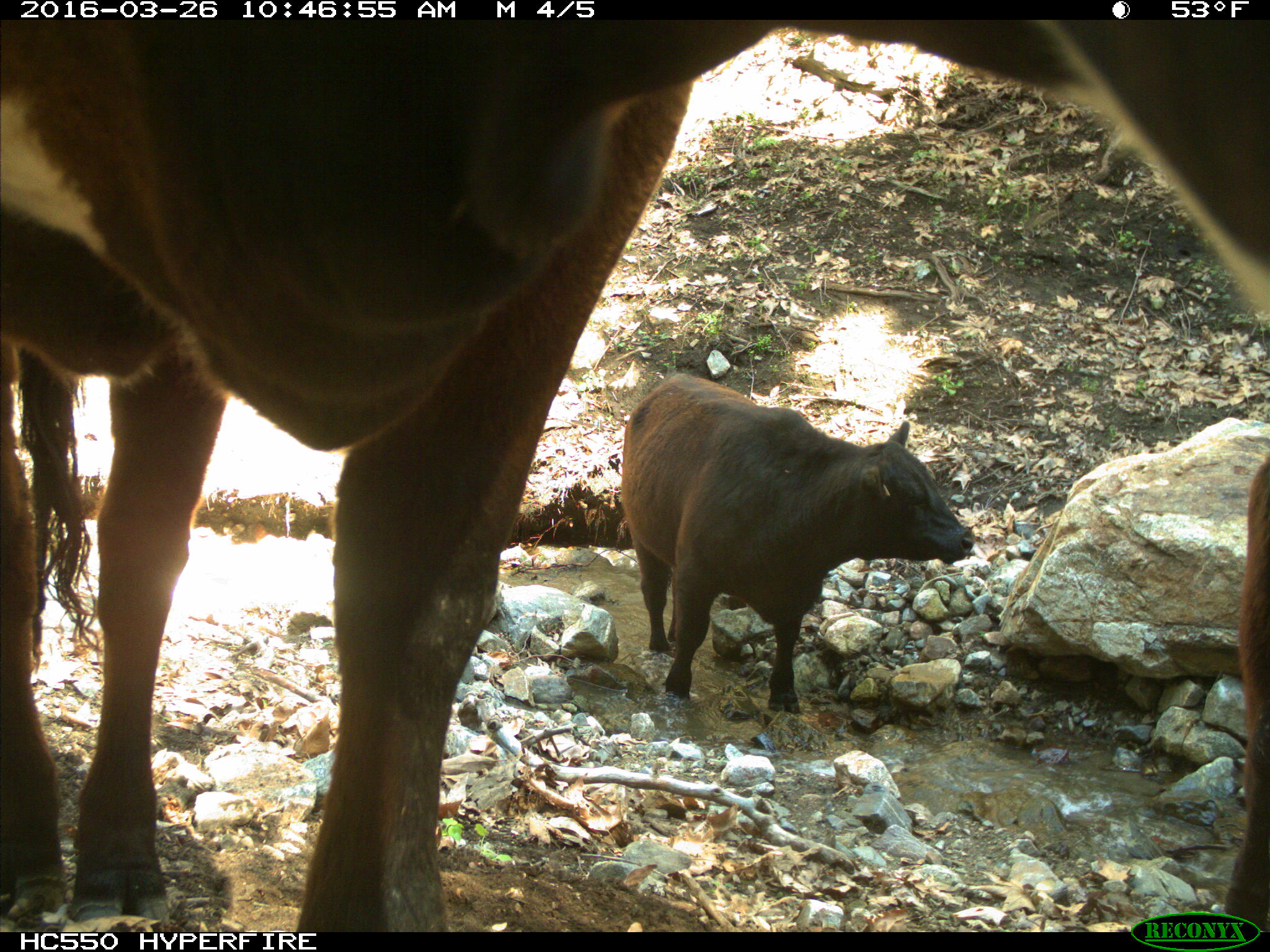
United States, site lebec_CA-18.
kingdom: Animalia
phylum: Chordata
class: Mammalia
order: Artiodactyla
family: Bovidae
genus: Bos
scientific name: Bos taurus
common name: domestic cow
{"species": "Bos taurus (domestic cow)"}